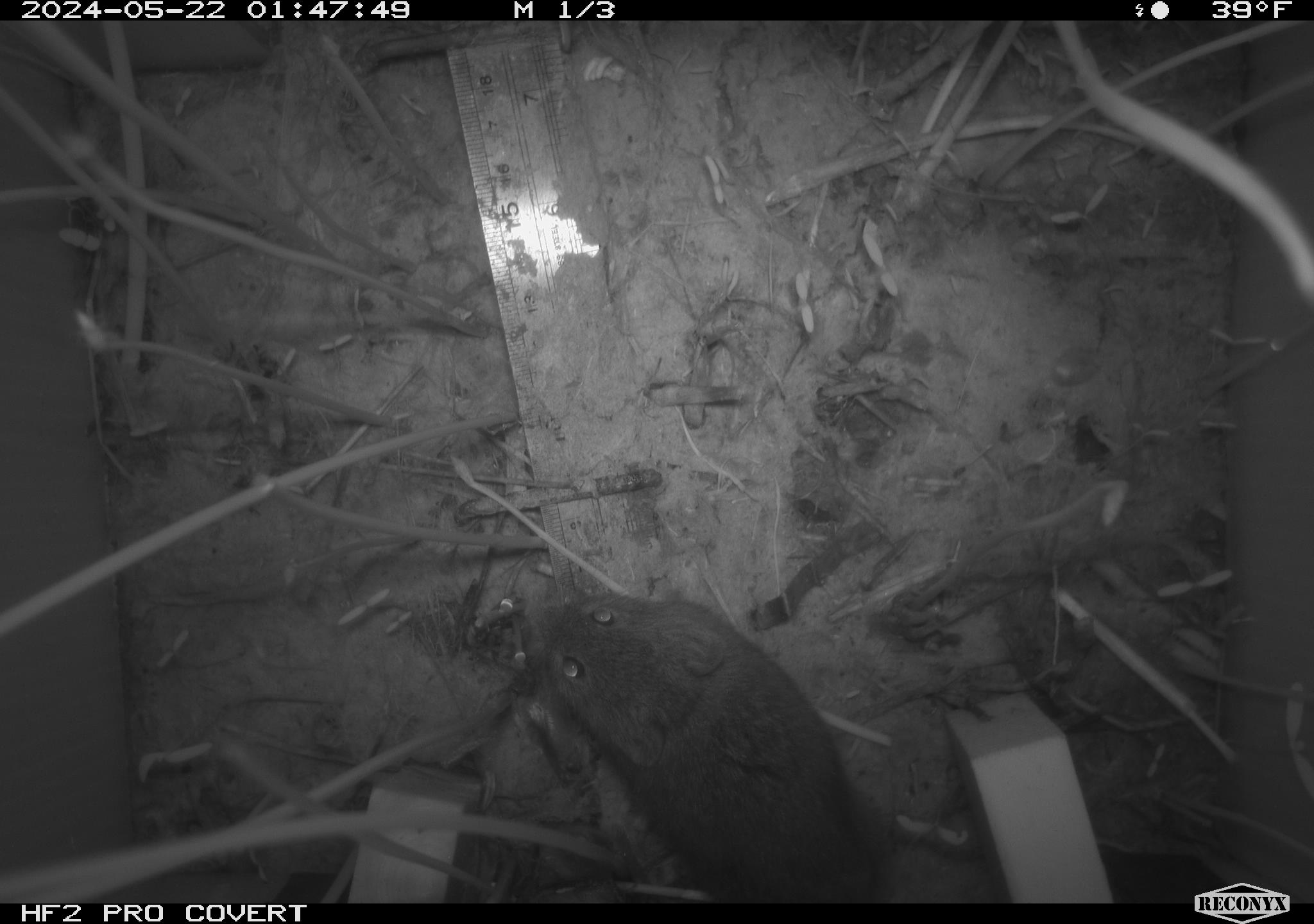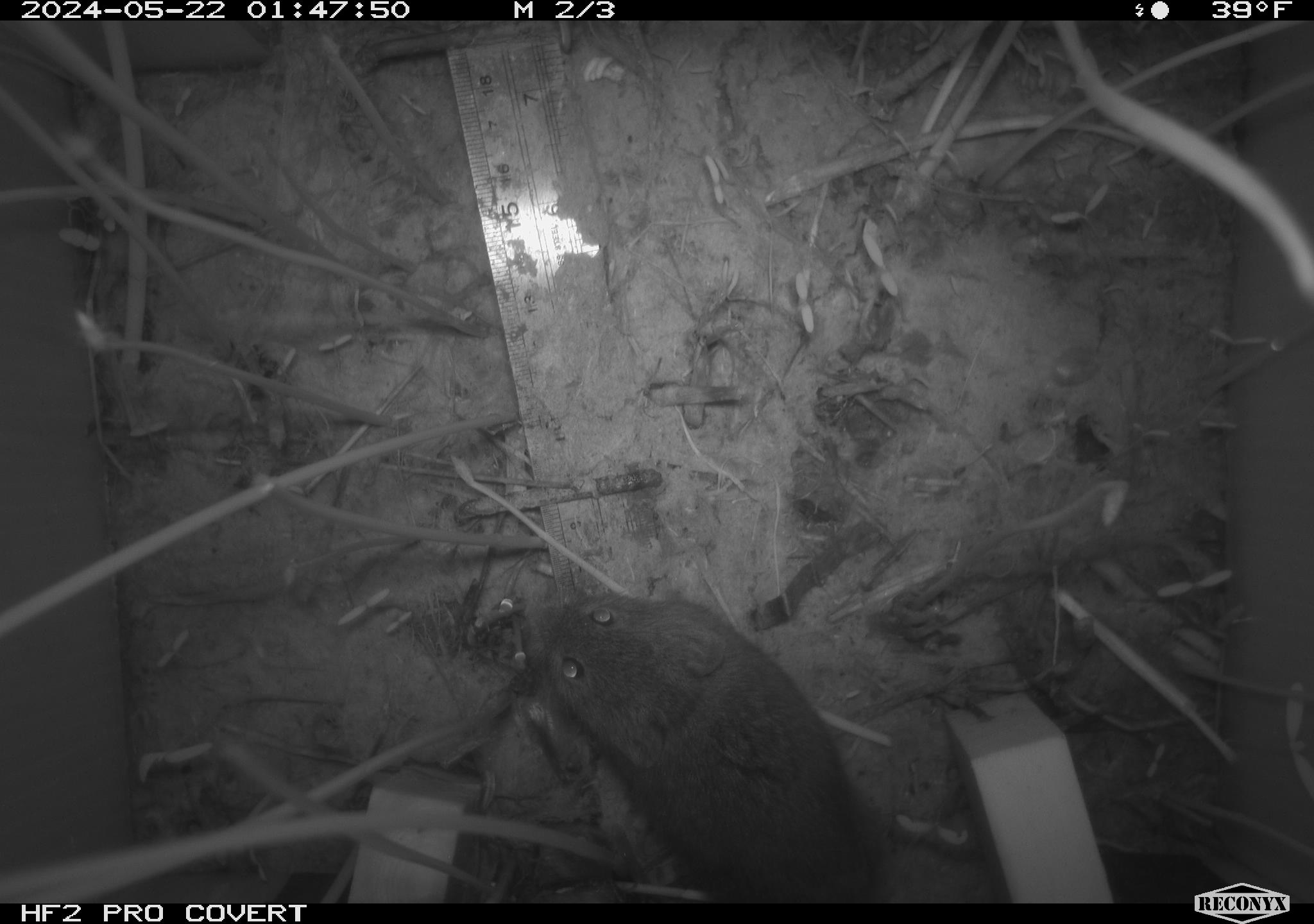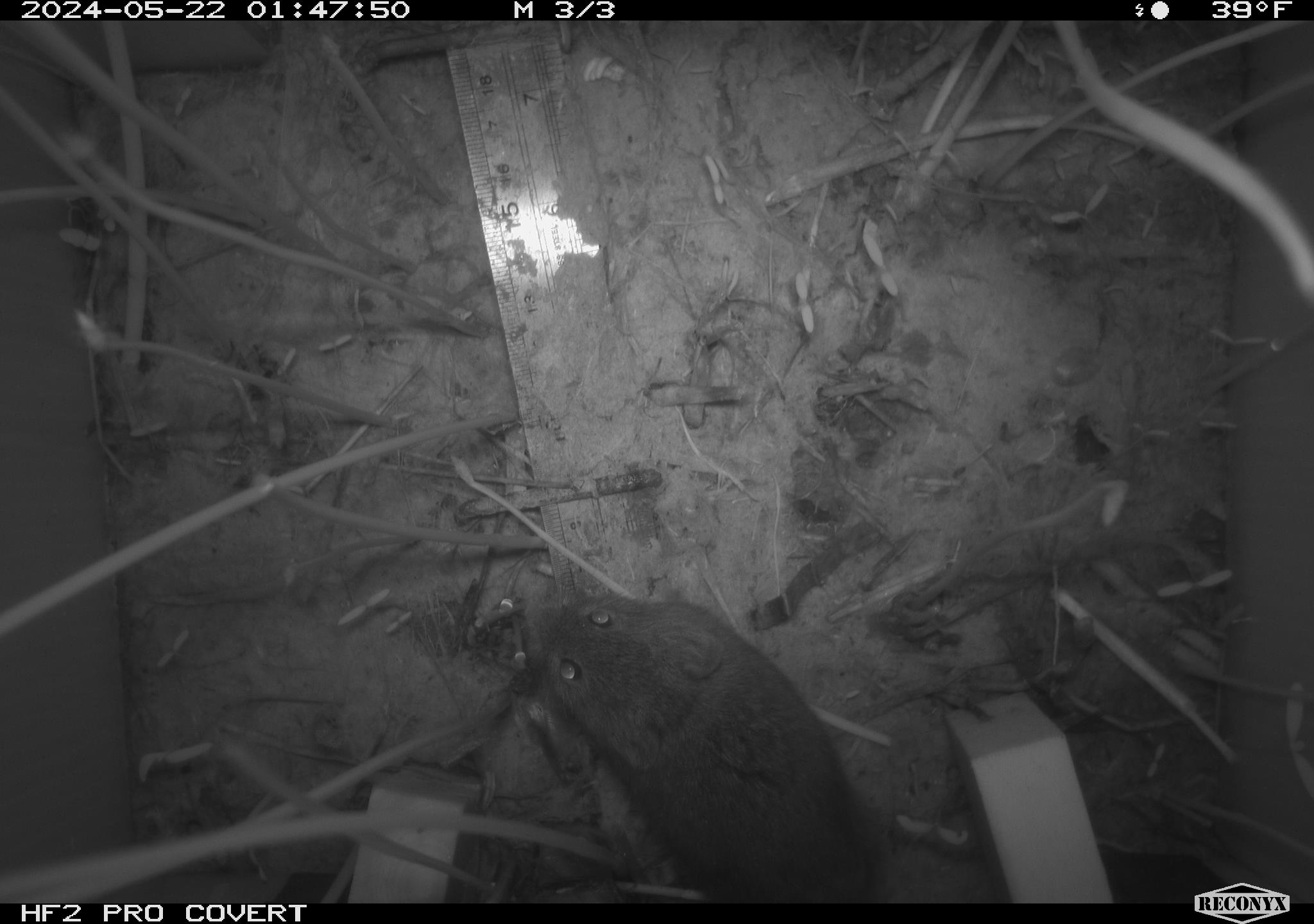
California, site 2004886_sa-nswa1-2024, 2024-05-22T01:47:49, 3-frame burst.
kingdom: Animalia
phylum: Chordata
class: Mammalia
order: Rodentia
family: Cricetidae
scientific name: Arvicolinae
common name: voles, lemmings, and muskrats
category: arvicolinae subfamily